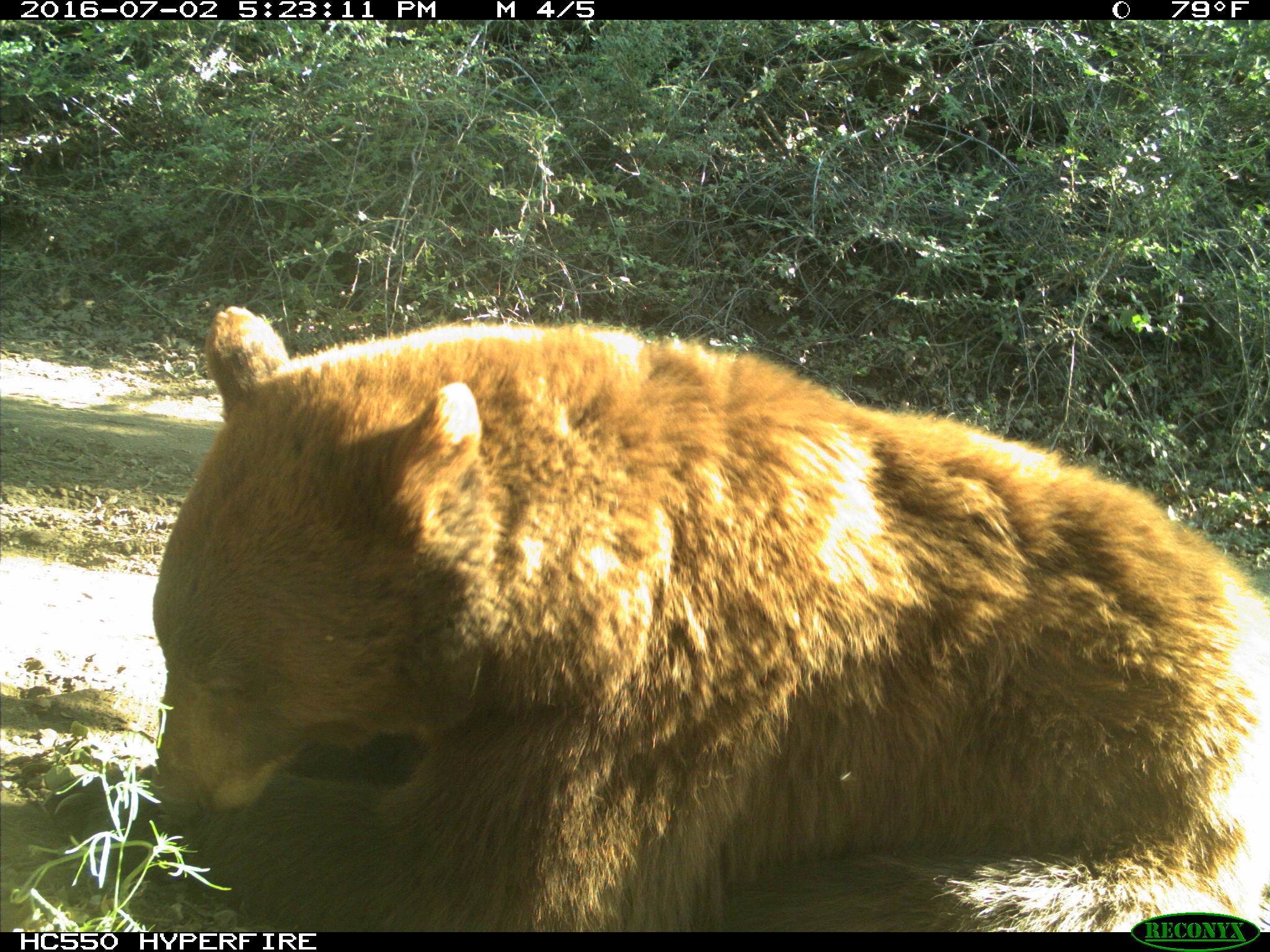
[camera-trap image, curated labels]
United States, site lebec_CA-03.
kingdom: Animalia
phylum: Chordata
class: Mammalia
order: Carnivora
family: Ursidae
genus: Ursus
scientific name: Ursus americanus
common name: american black bear